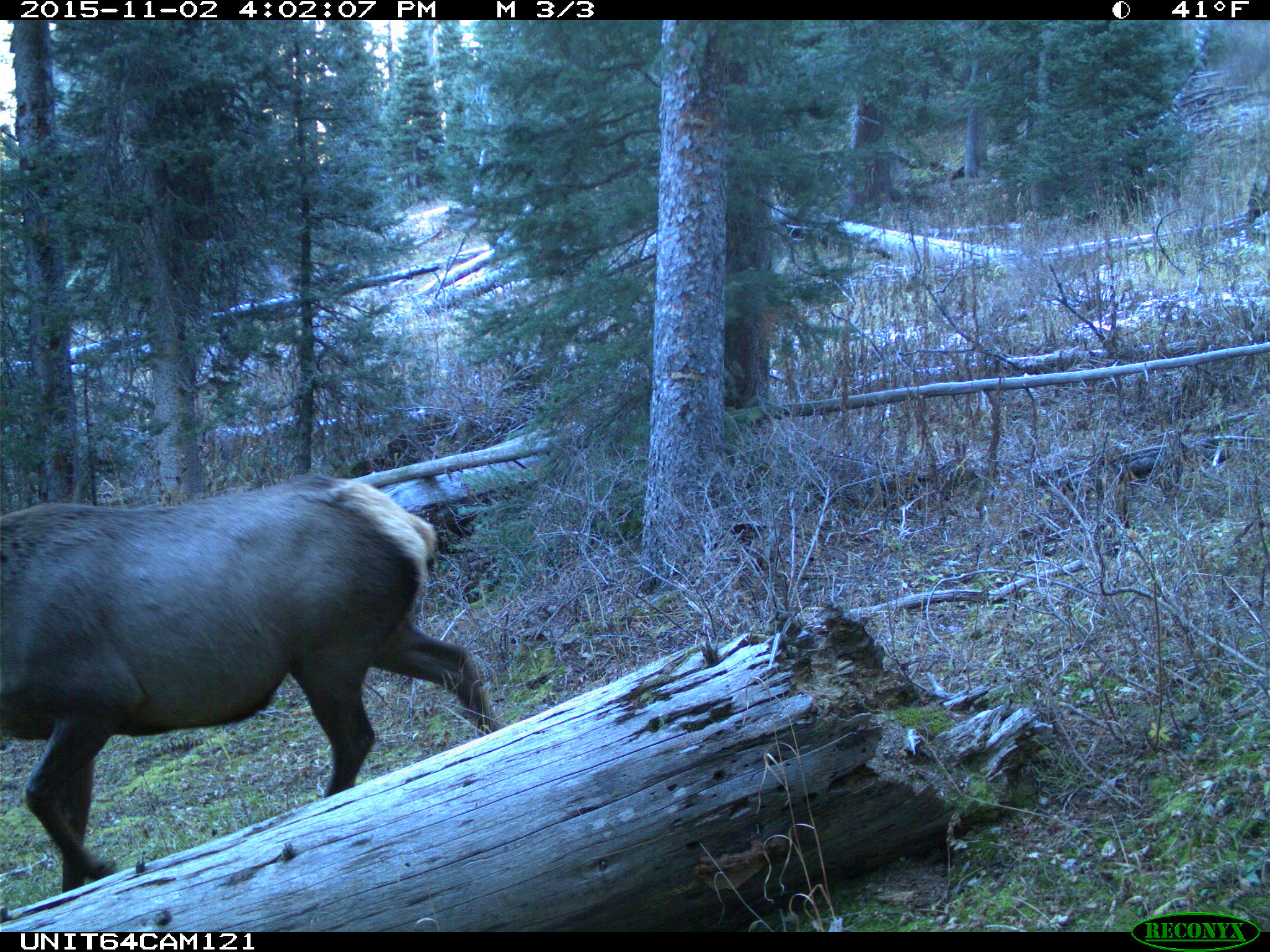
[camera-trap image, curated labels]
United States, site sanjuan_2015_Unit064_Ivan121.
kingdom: Animalia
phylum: Chordata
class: Mammalia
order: Artiodactyla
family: Cervidae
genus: Cervus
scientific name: Cervus elaphus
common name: red deer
Cervus elaphus (red deer).